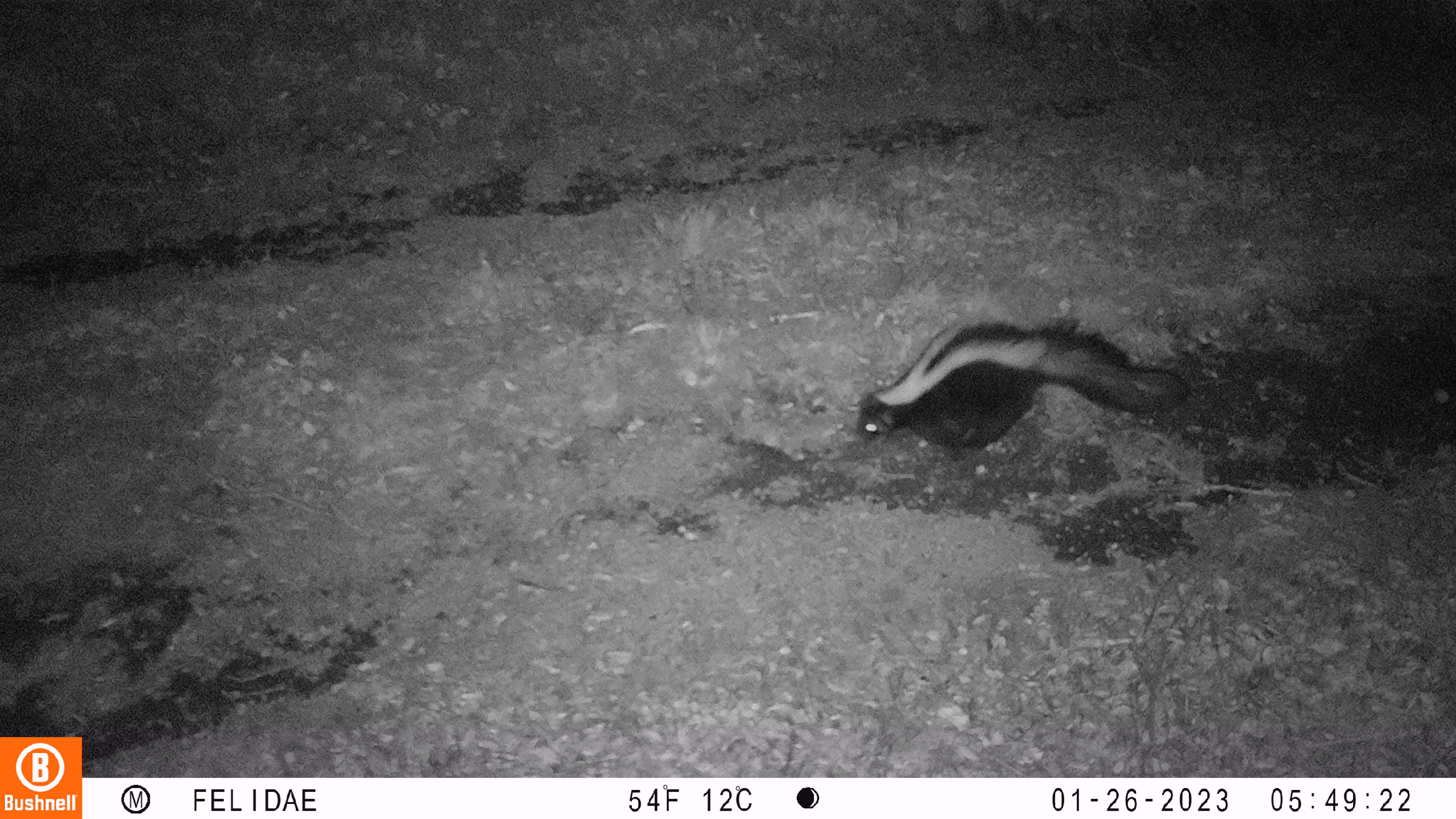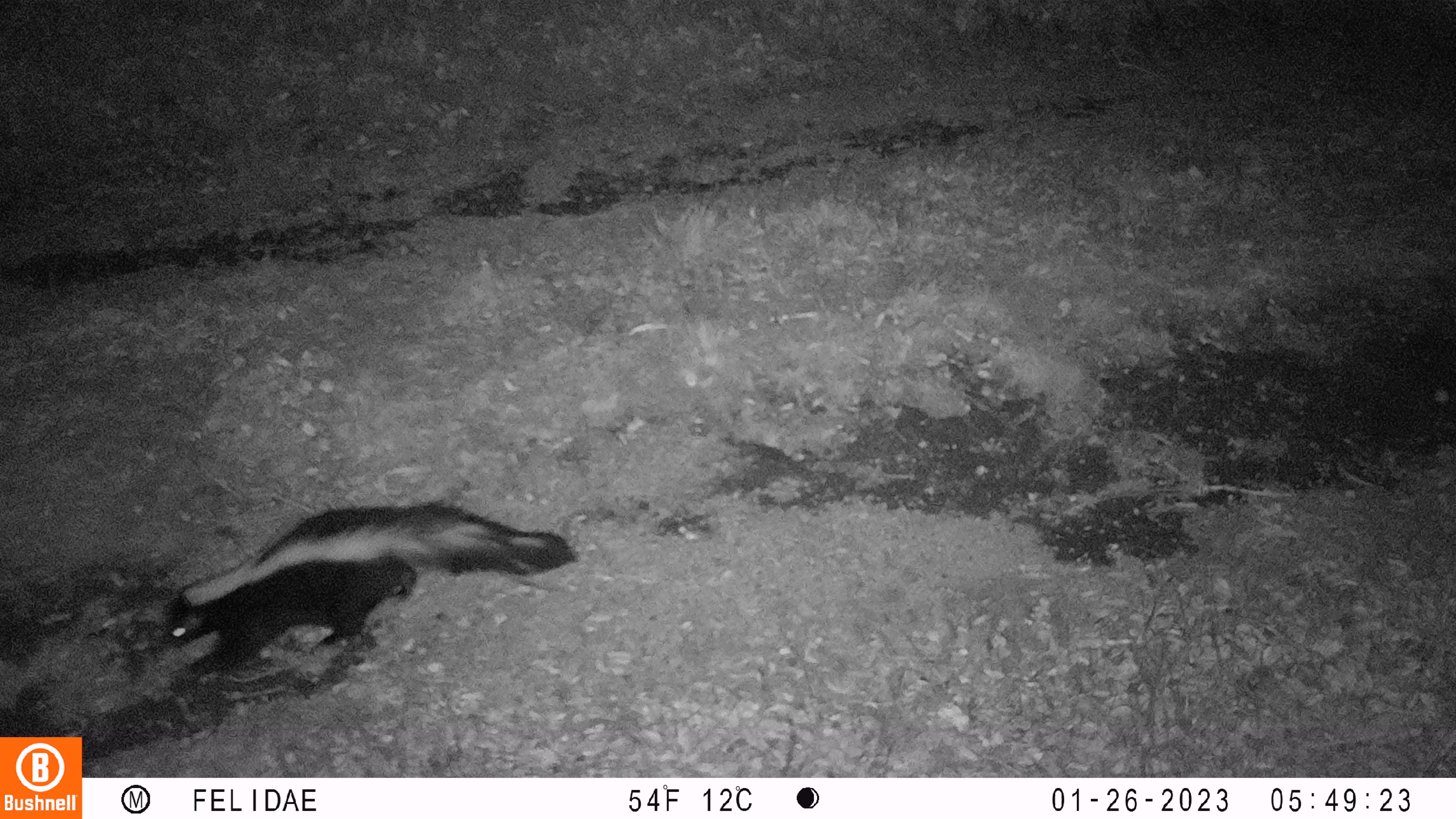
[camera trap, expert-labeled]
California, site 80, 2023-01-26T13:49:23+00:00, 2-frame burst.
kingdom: Animalia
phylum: Chordata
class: Mammalia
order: Carnivora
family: Mephitidae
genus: Mephitis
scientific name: Mephitis mephitis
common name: striped skunk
Striped skunk (Mephitis mephitis).